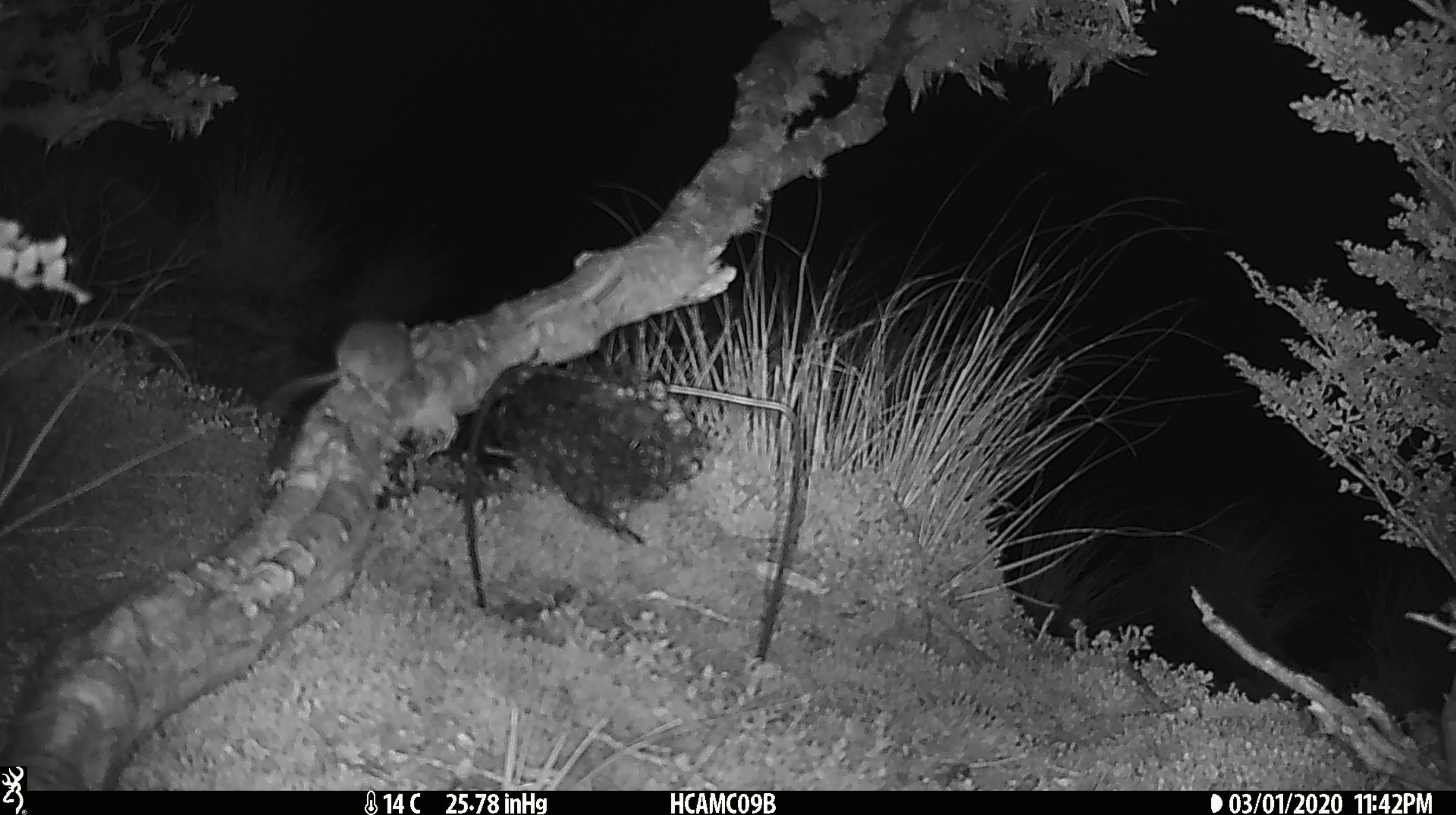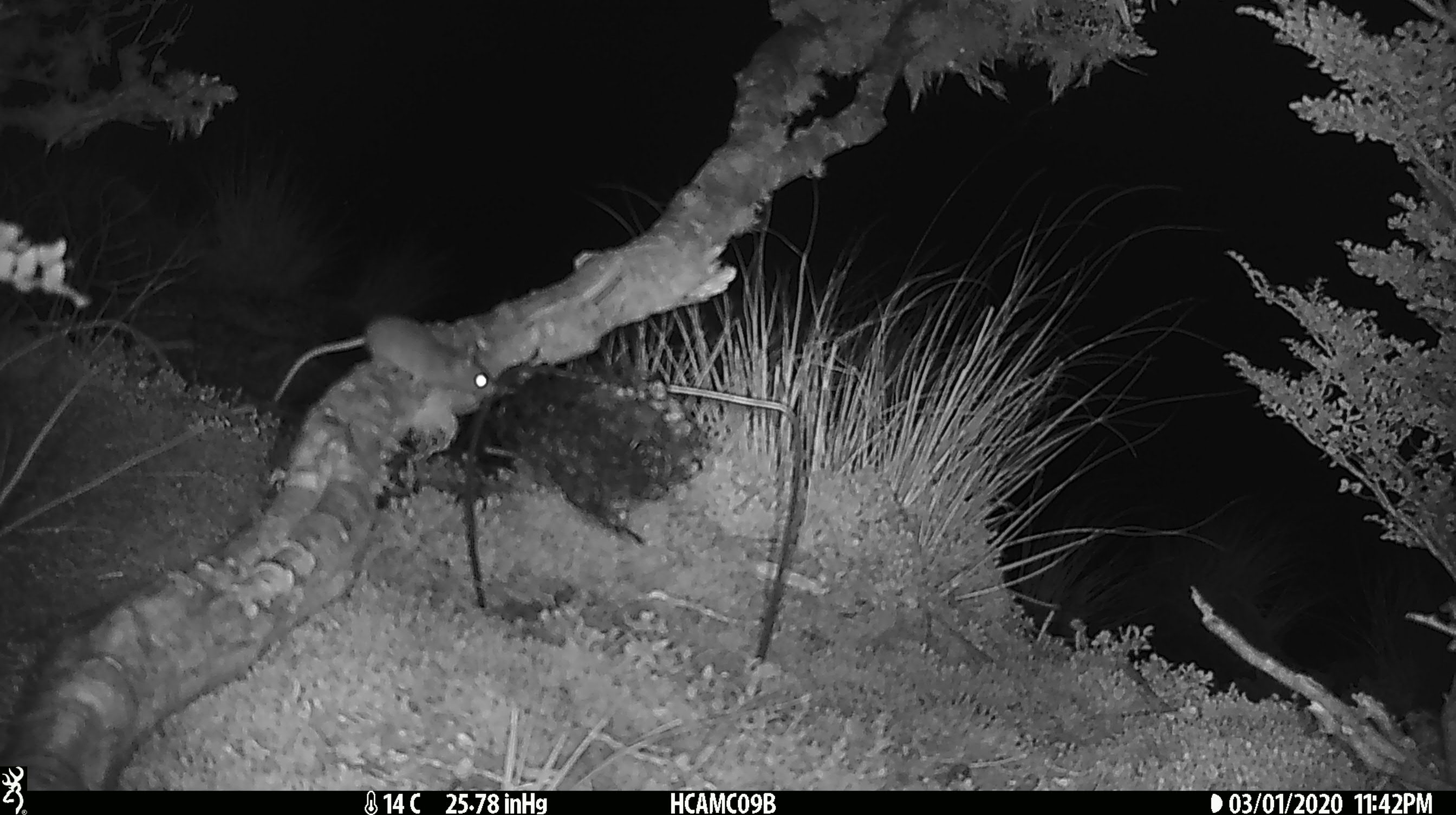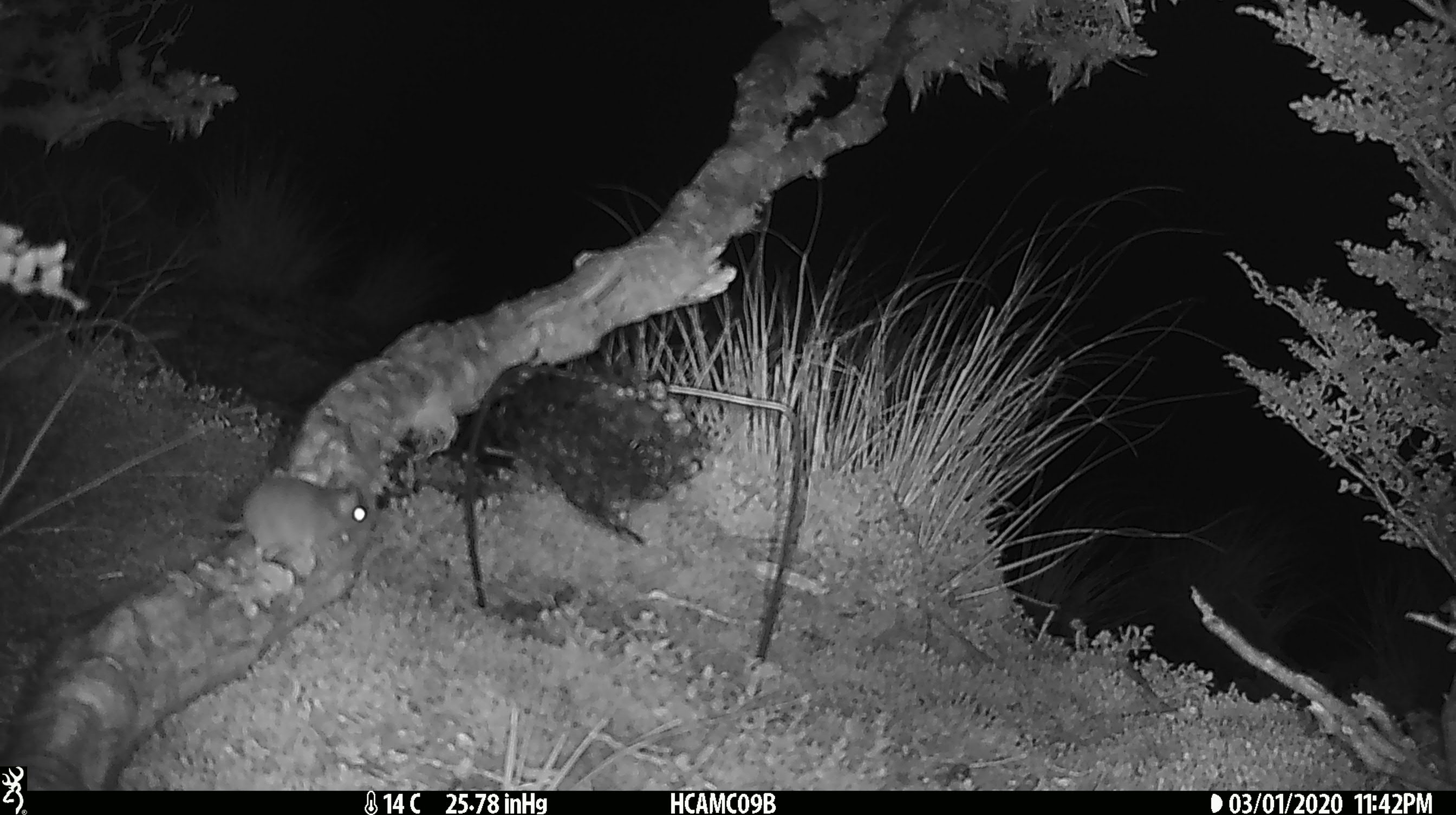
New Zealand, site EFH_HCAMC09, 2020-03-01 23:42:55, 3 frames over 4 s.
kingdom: Animalia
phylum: Chordata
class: Mammalia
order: Rodentia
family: Muridae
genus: Mus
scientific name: Mus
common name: mouse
Mouse (Mus).